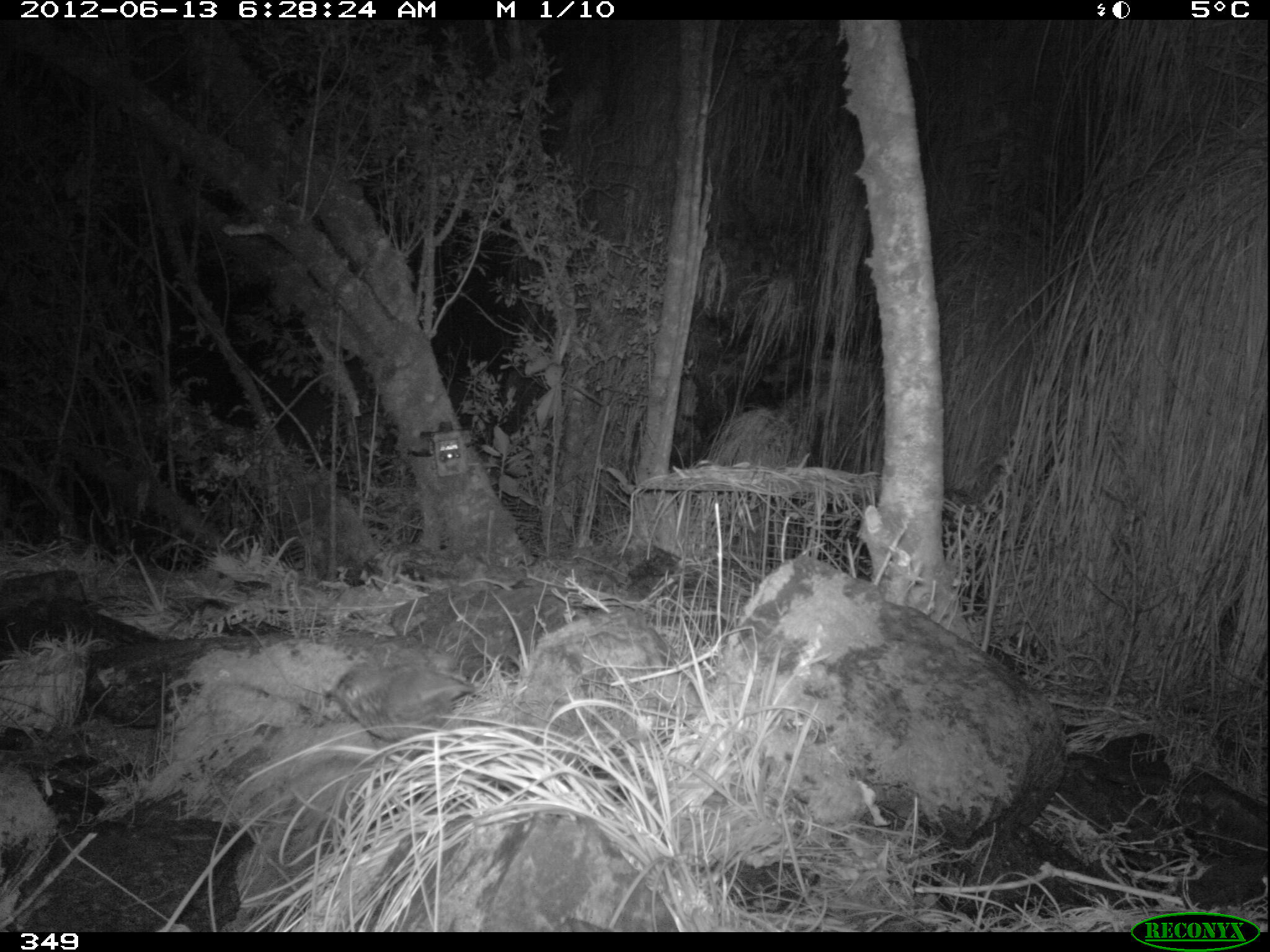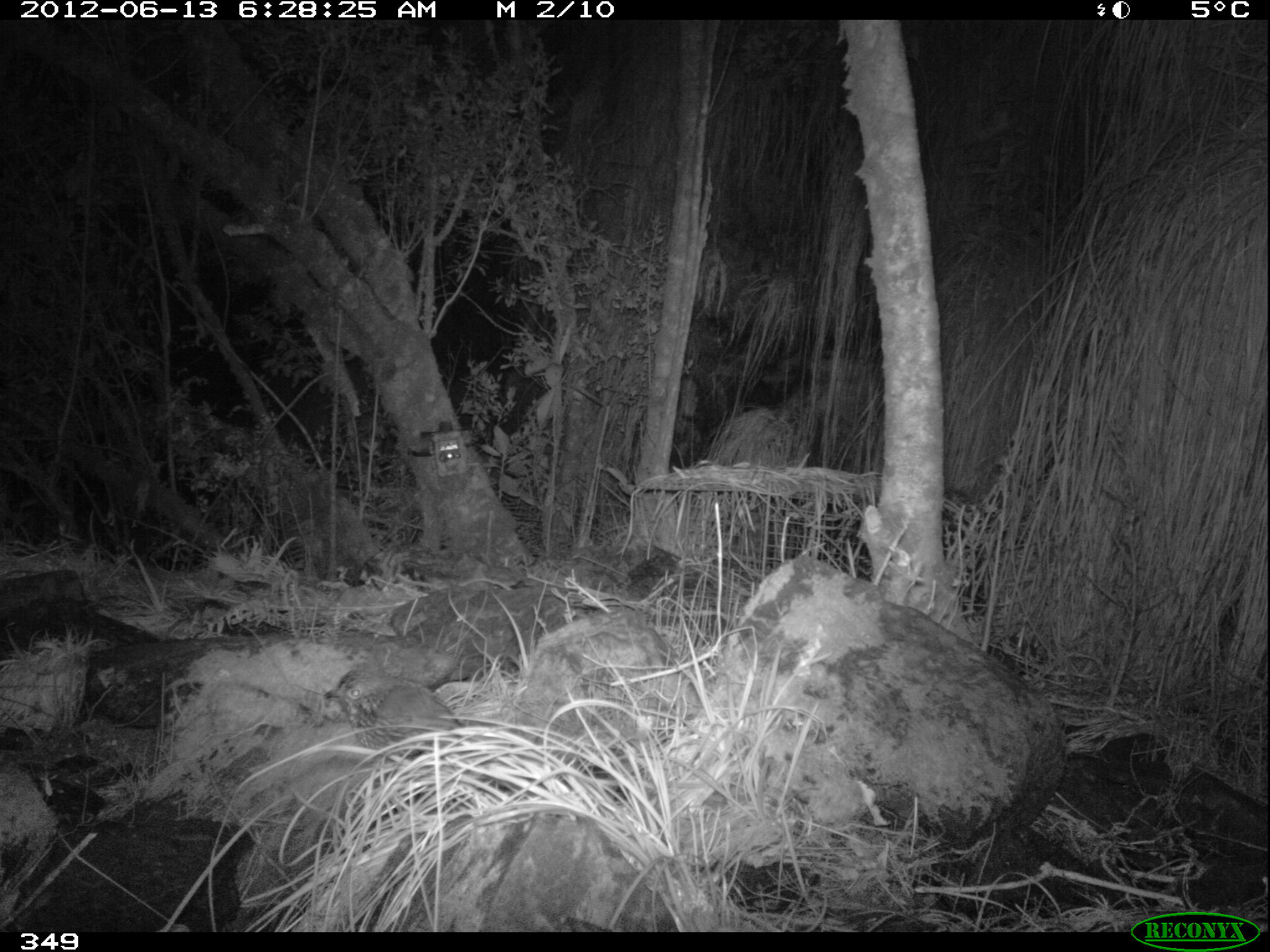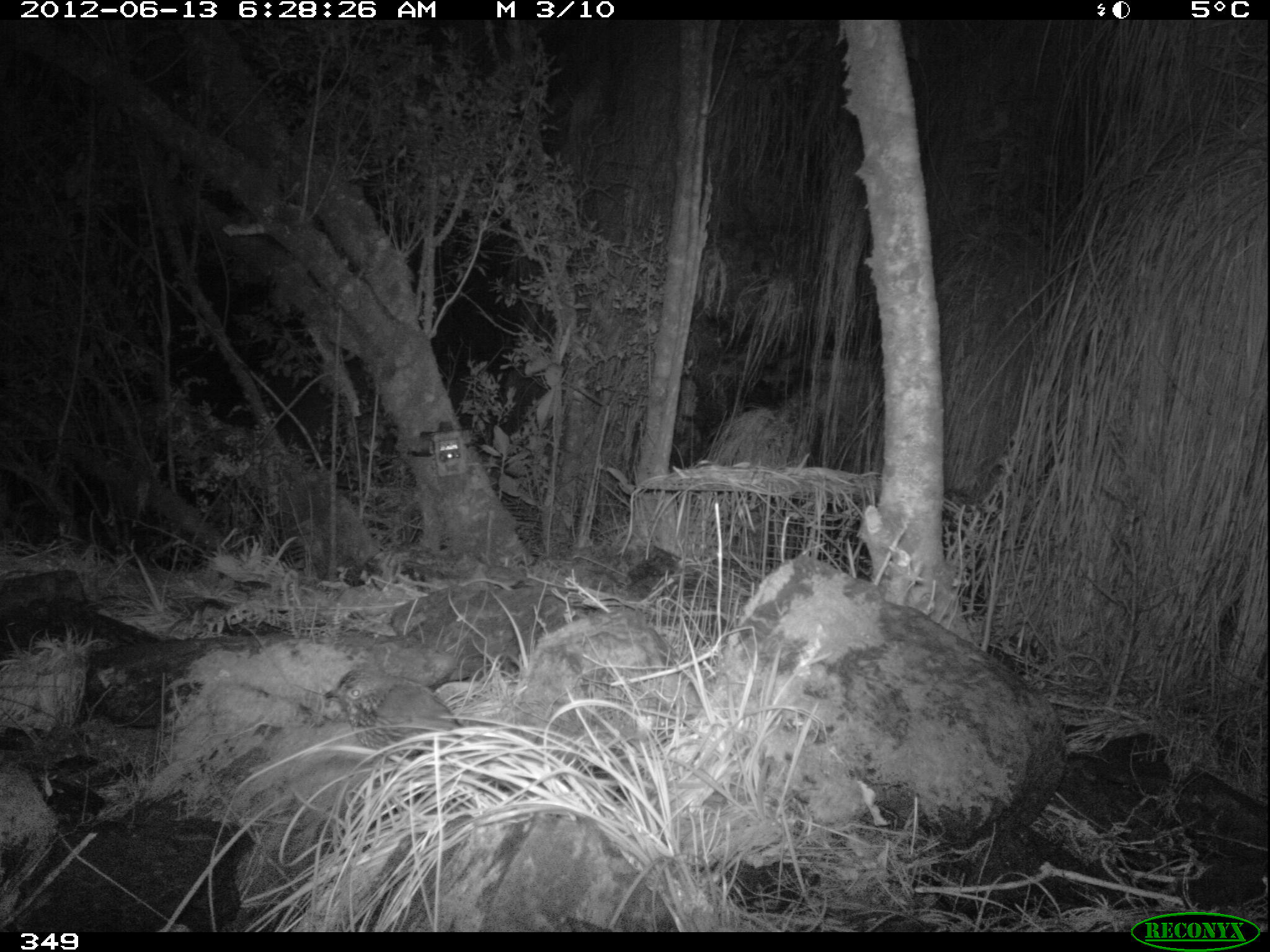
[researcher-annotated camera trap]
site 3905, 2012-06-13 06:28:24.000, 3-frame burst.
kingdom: Animalia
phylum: Chordata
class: Aves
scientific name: Aves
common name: bird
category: unknown bird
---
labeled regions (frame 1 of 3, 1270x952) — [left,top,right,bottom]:
unknown bird: [323,662,475,754]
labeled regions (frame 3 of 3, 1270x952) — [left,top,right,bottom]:
unknown bird: [323,667,464,774]